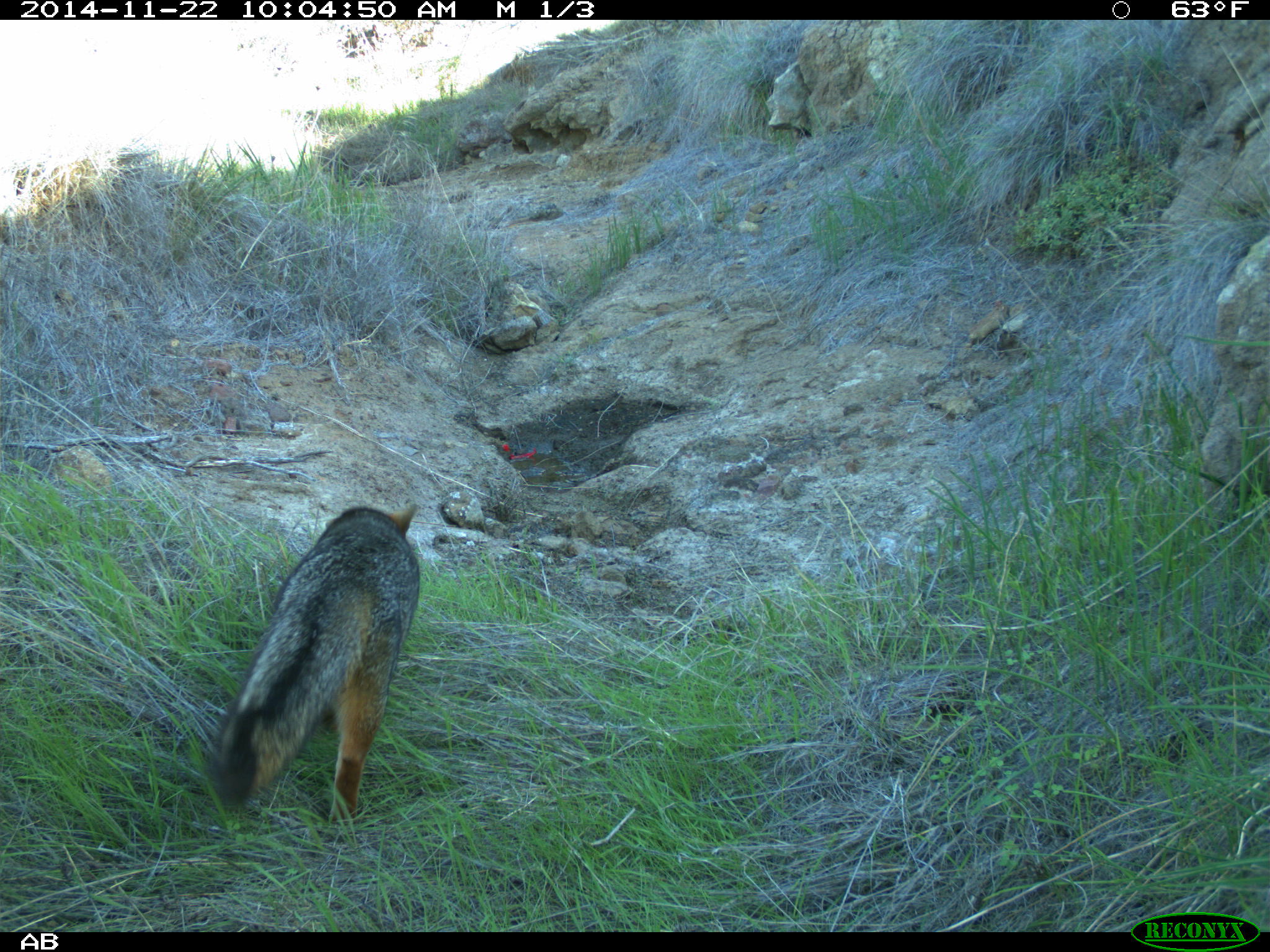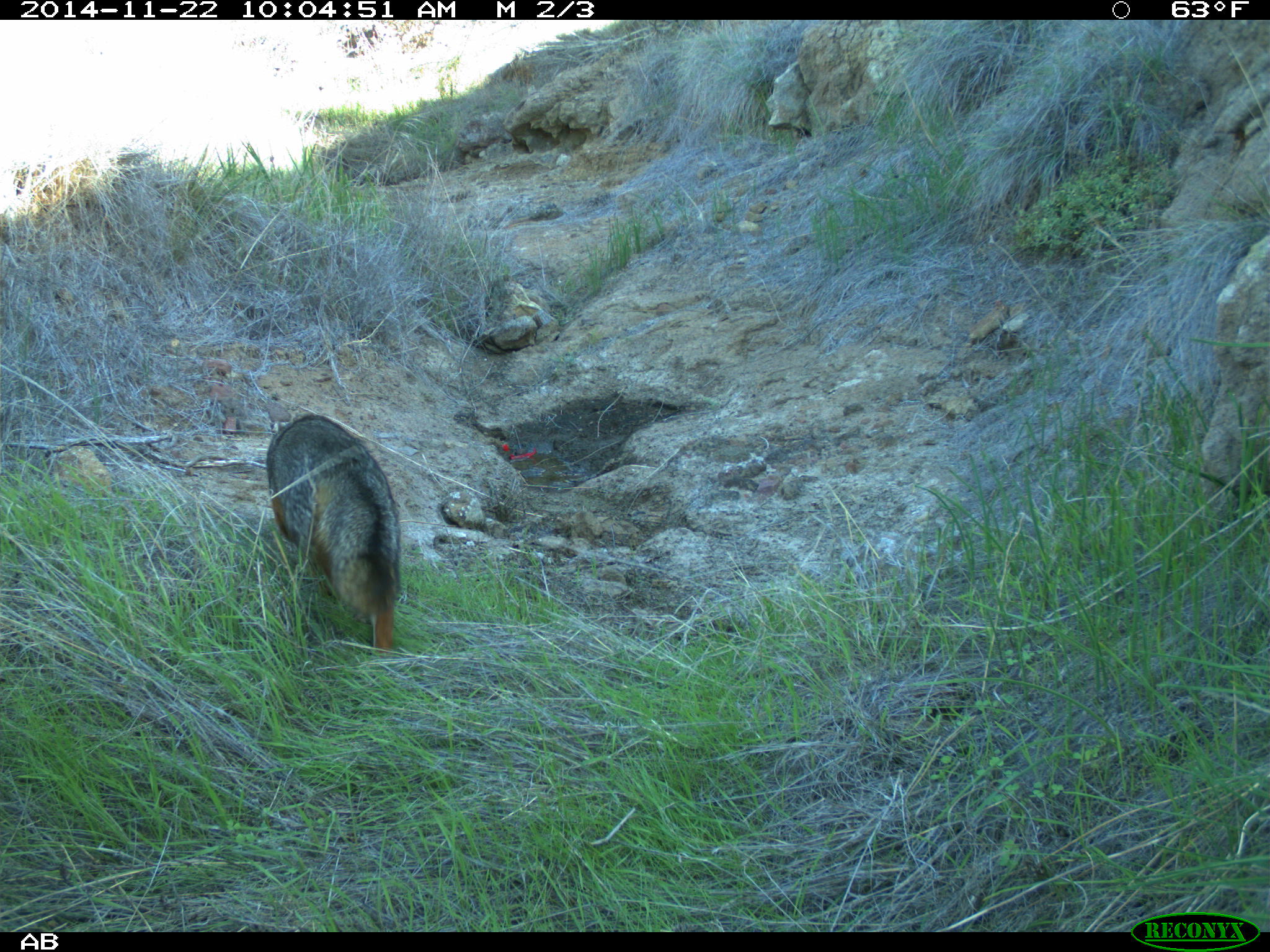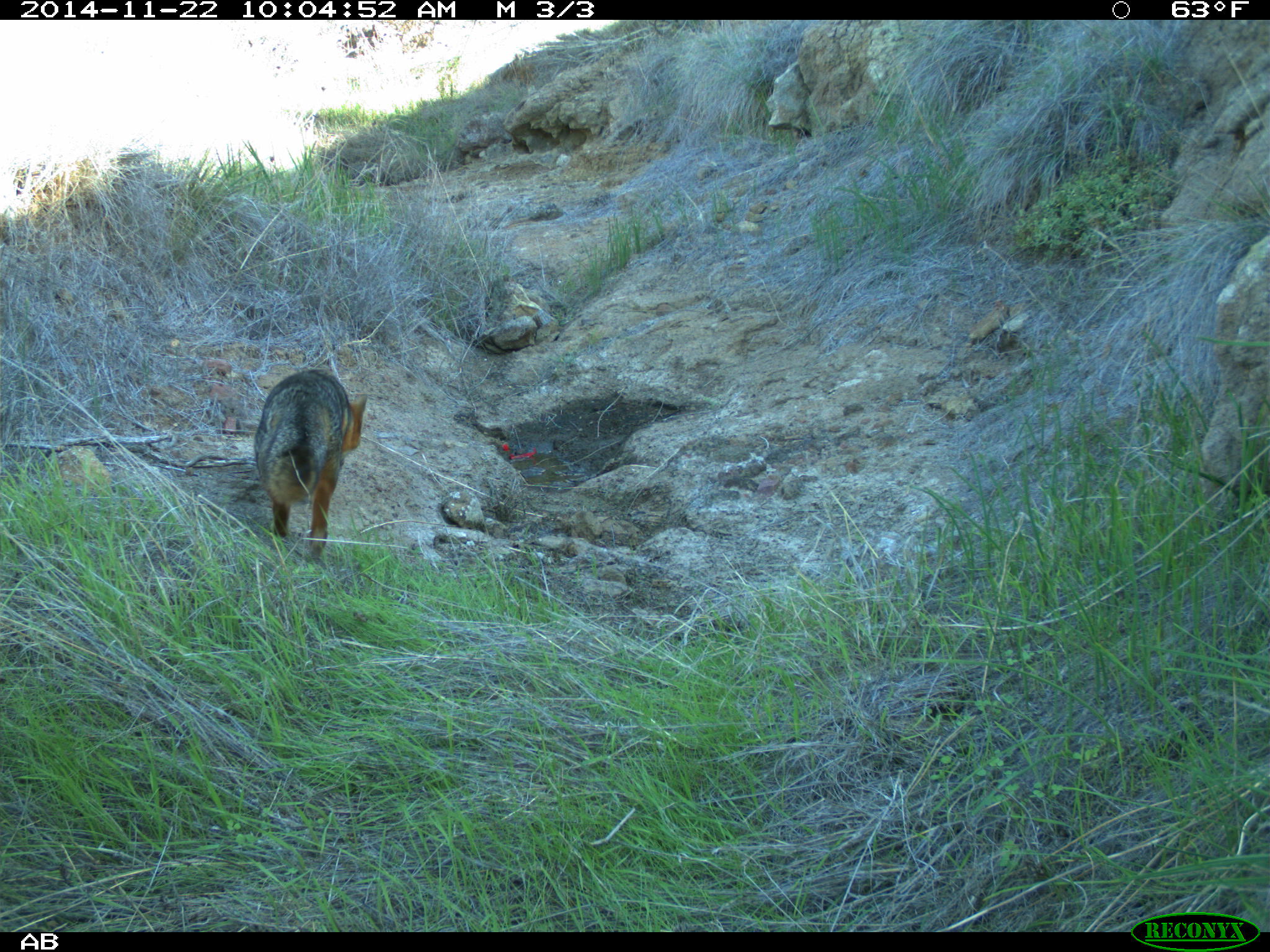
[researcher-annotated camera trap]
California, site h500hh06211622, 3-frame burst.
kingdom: Animalia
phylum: Chordata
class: Mammalia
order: Carnivora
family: Canidae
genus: Urocyon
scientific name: Urocyon littoralis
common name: island fox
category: fox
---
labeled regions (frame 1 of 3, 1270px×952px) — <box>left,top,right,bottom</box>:
fox: <box>210,501,419,823</box>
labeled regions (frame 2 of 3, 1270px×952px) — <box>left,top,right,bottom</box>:
fox: <box>264,412,401,653</box>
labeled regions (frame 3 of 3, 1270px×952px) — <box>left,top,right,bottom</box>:
fox: <box>254,364,366,558</box>